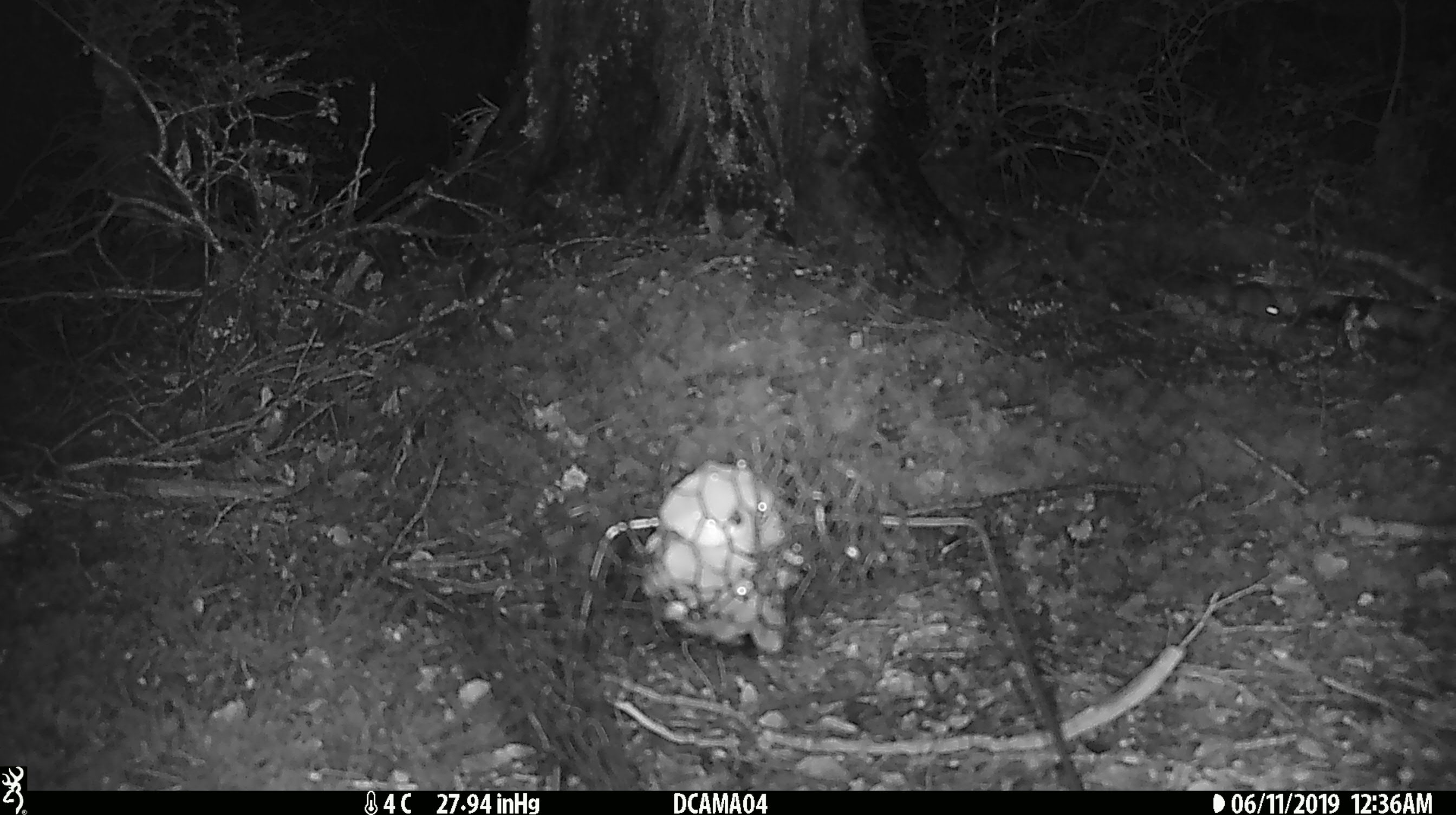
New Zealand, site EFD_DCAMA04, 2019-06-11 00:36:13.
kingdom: Animalia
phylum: Chordata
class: Mammalia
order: Rodentia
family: Muridae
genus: Mus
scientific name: Mus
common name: mouse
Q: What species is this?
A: Mouse (Mus).